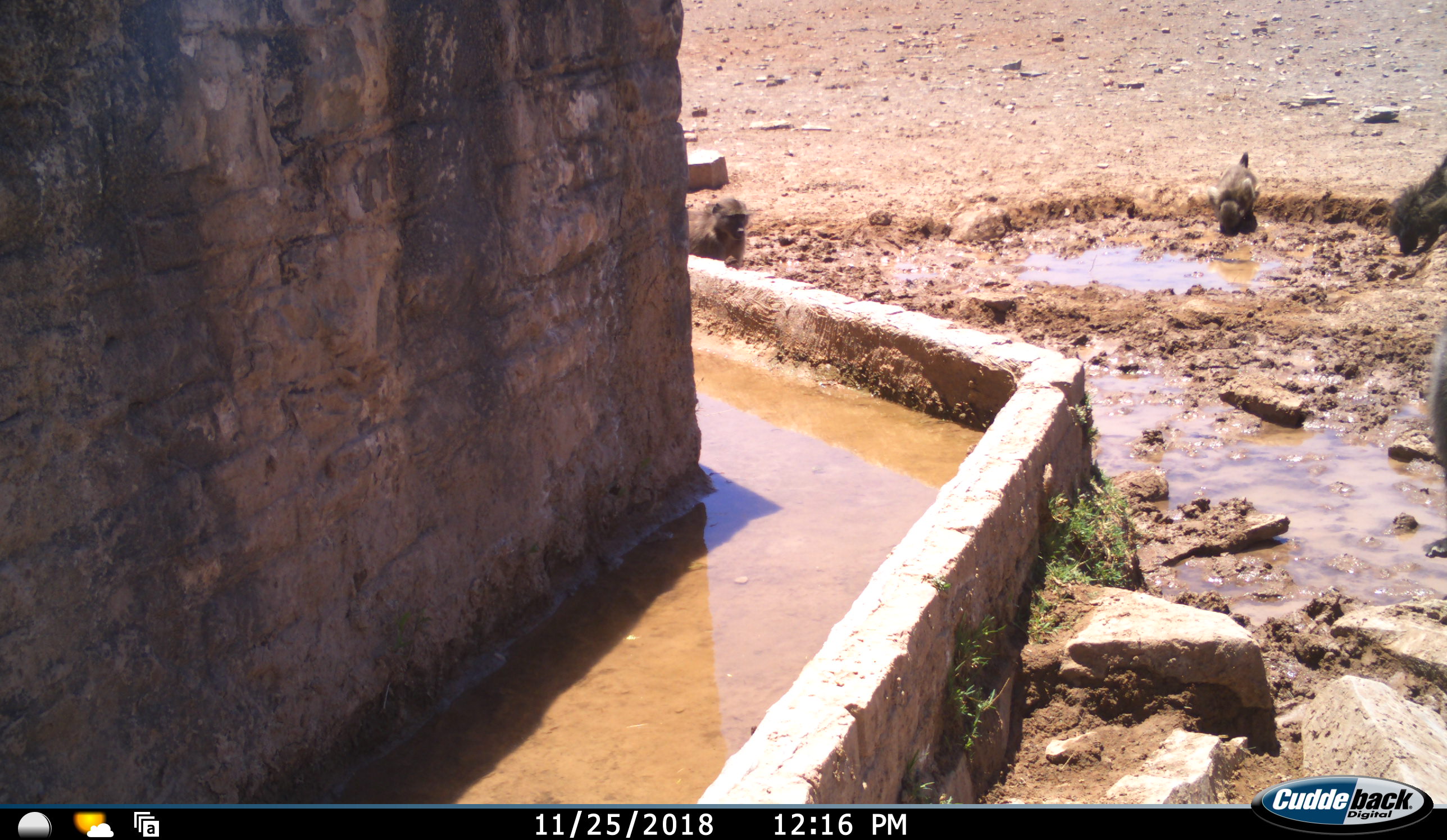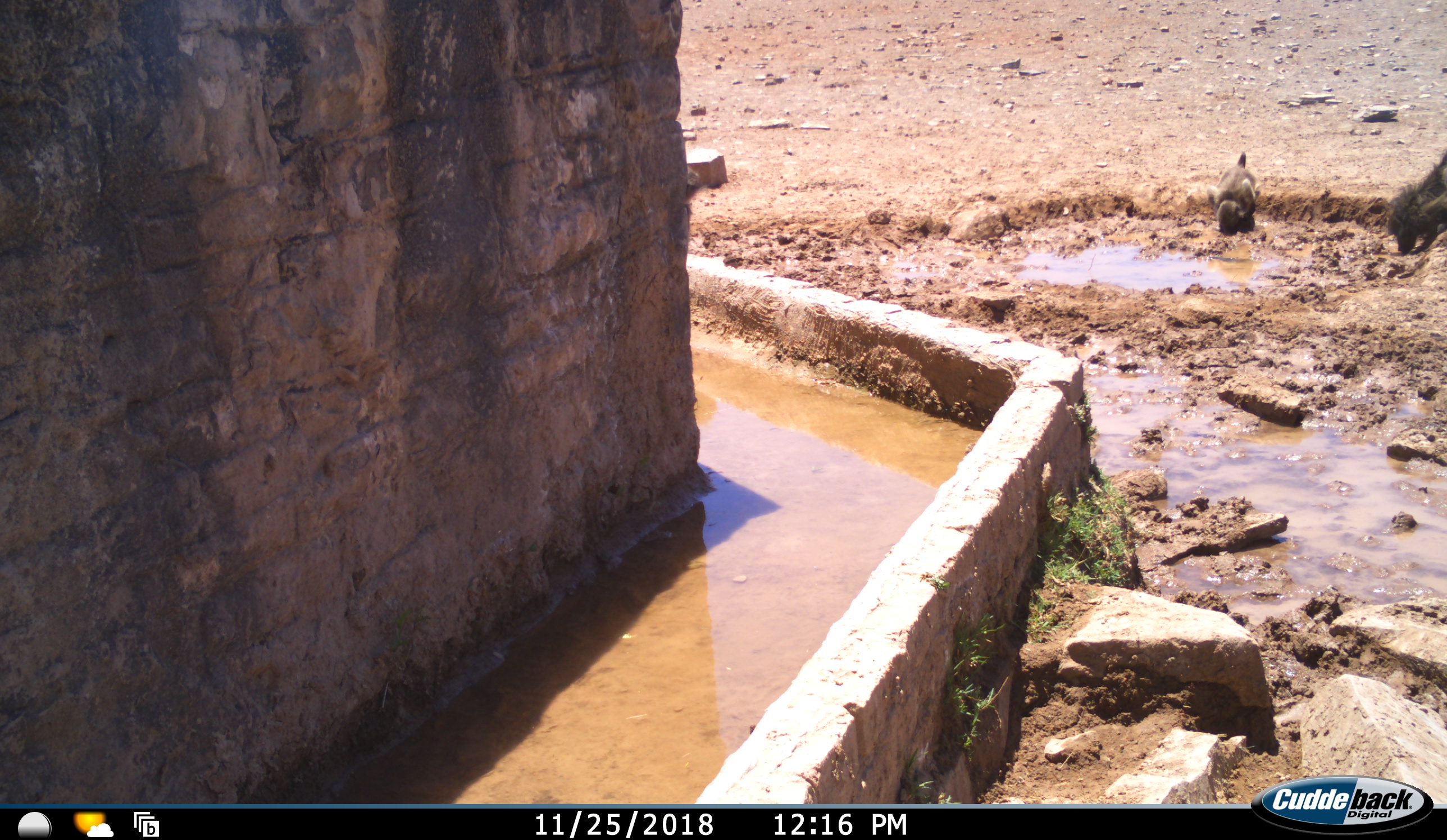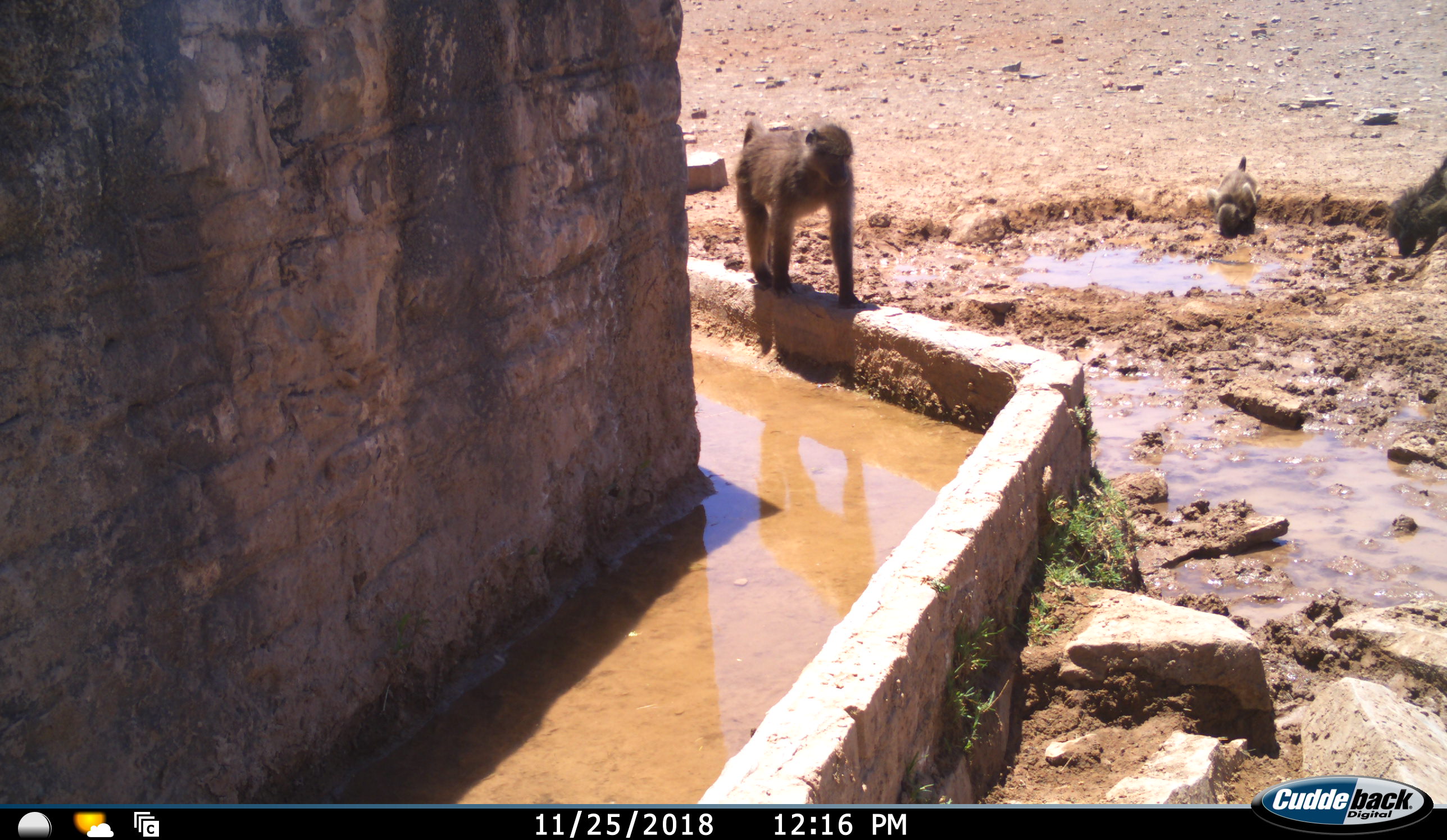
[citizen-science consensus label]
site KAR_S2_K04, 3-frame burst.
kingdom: Animalia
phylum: Chordata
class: Mammalia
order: Primates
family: Cercopithecidae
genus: Papio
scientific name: Papio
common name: baboon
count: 4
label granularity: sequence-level